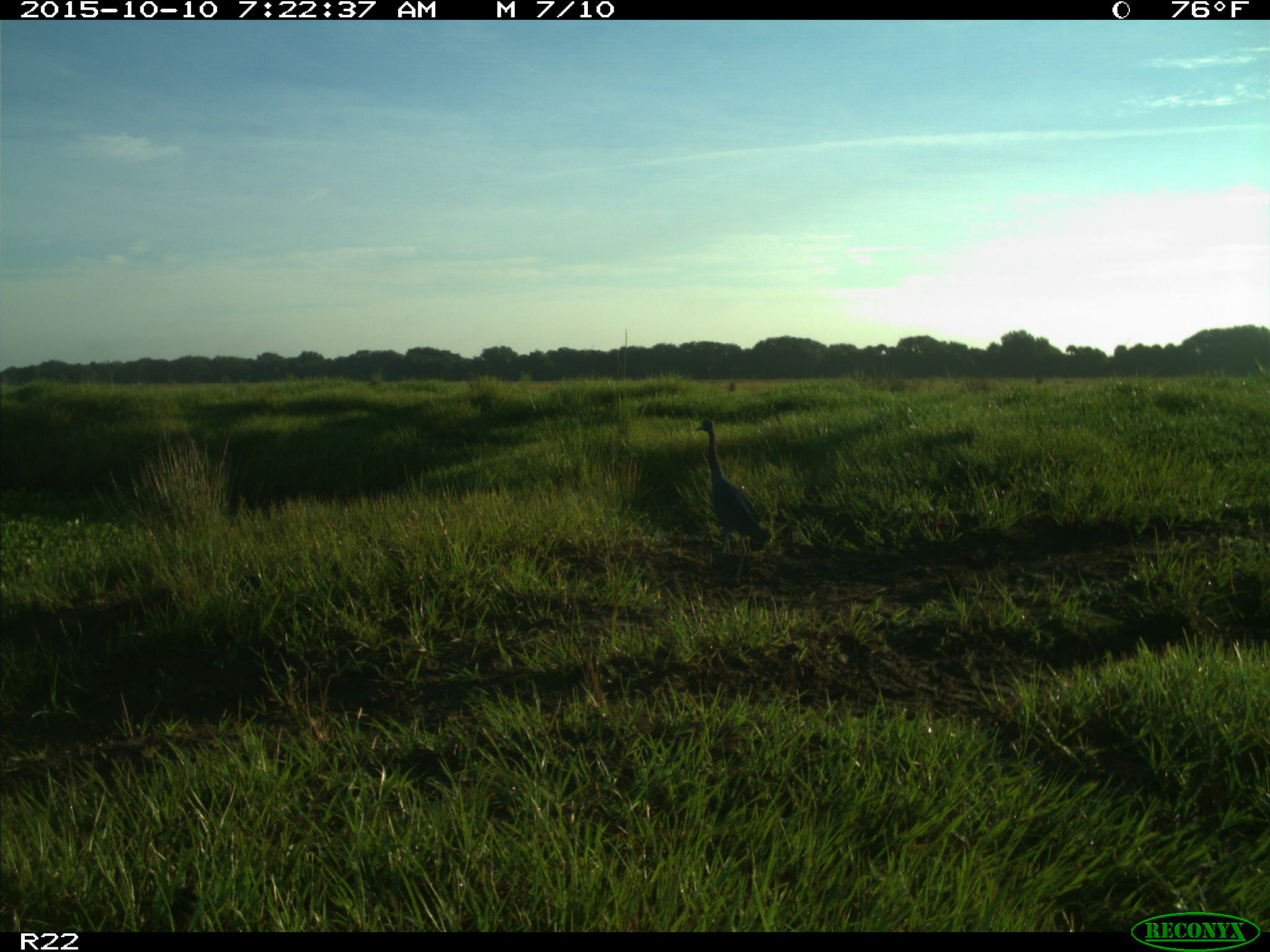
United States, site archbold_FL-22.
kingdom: Animalia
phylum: Chordata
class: Aves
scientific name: Aves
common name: birds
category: unidentified bird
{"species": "unidentified bird (birds) (Aves)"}